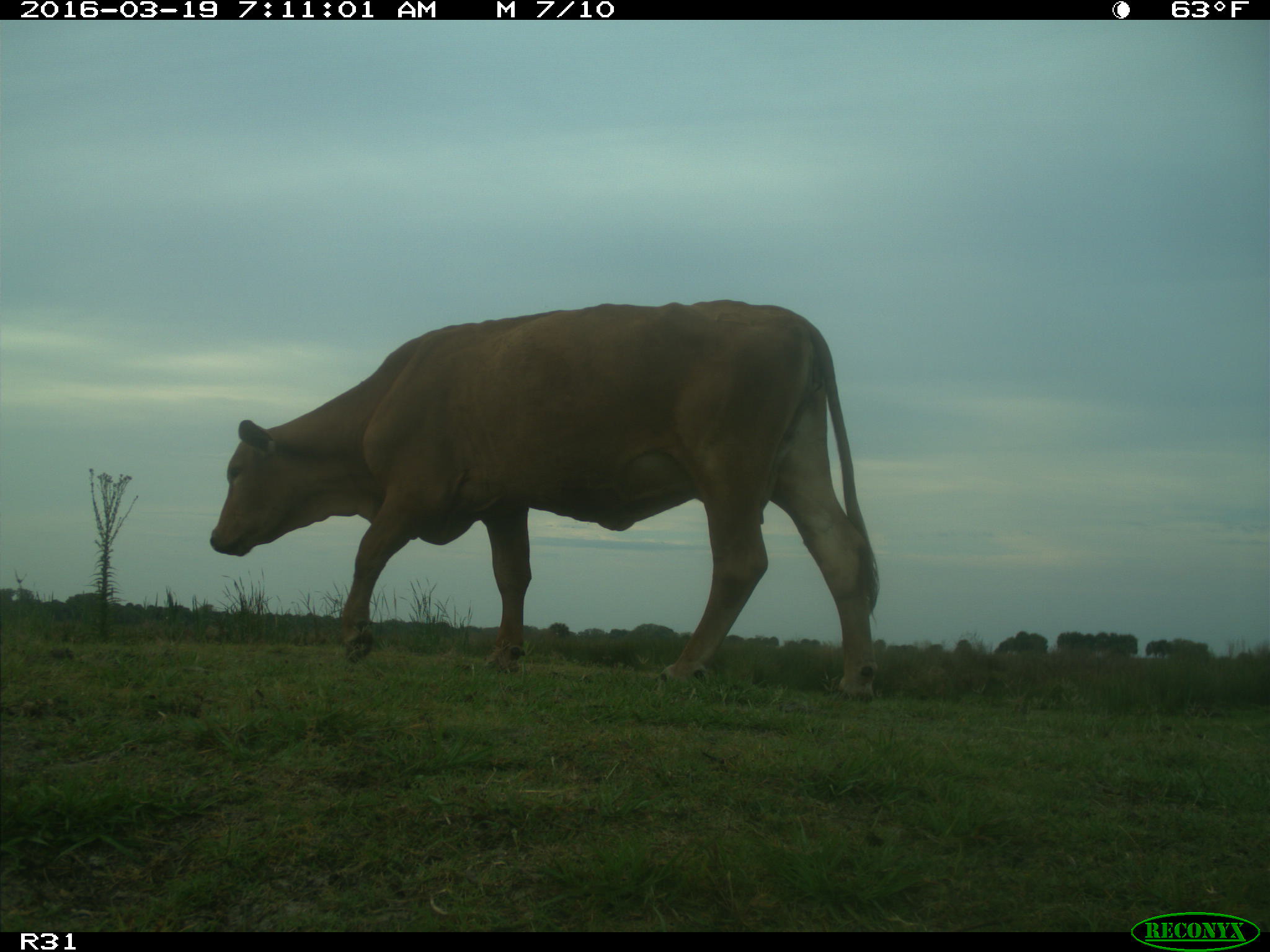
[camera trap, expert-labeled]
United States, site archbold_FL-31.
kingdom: Animalia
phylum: Chordata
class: Mammalia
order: Artiodactyla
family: Bovidae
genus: Bos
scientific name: Bos taurus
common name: domestic cow